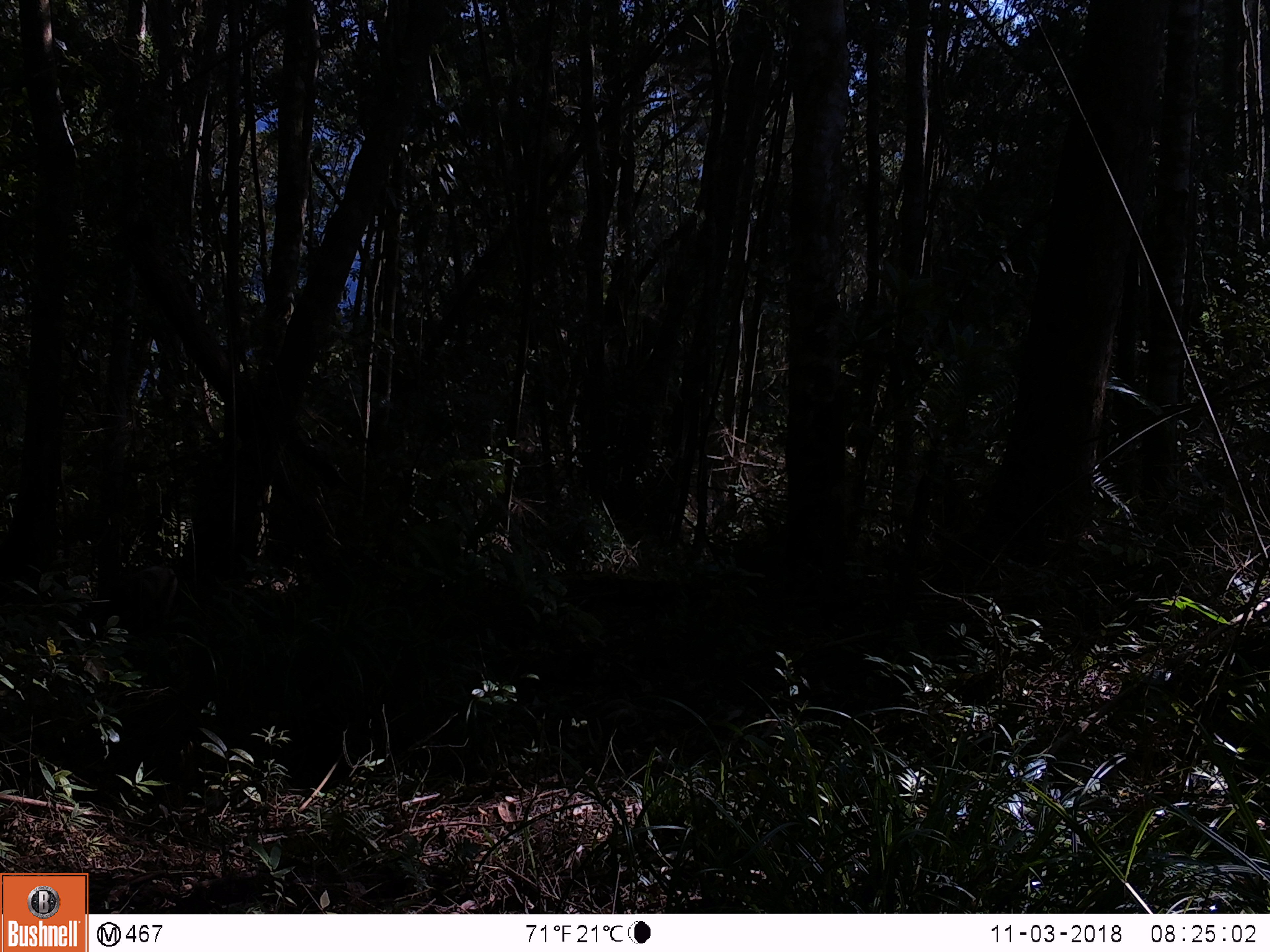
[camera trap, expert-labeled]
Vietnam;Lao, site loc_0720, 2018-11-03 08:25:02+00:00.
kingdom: Animalia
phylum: Chordata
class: Mammalia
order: Primates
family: Cercopithecidae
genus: Macaca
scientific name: Macaca arctoides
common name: stump-tailed macaque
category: stump tailed macaque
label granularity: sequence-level